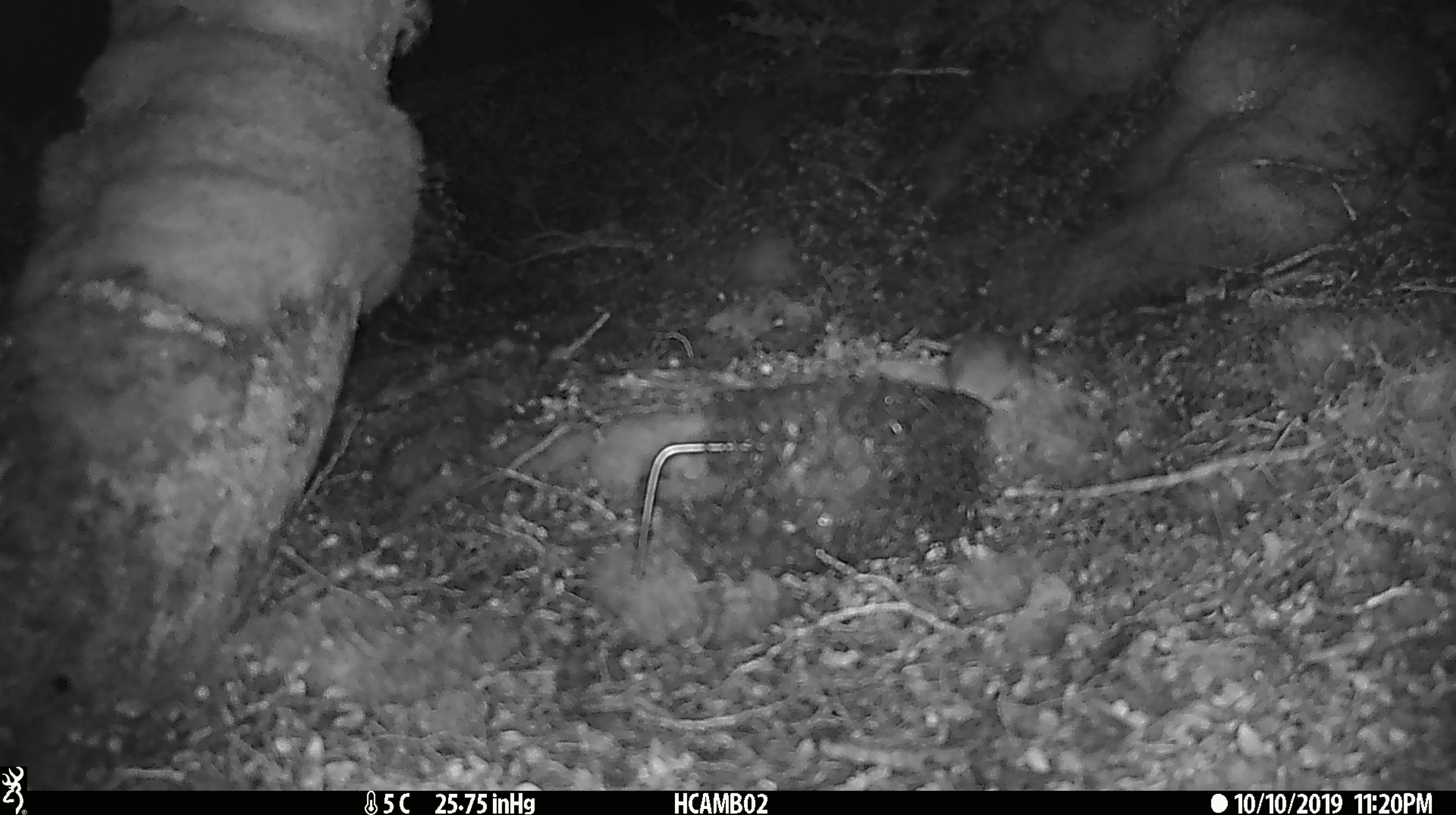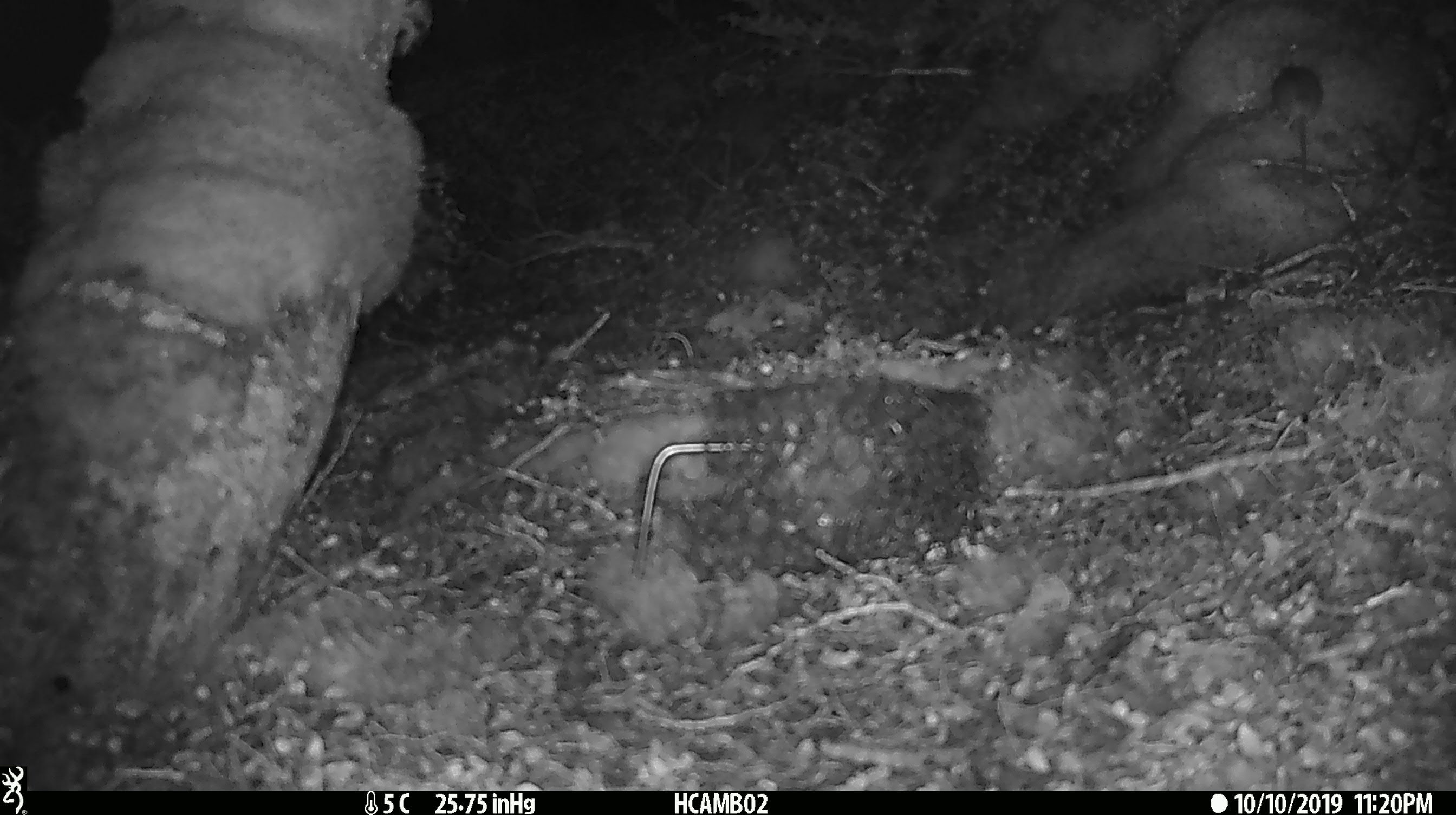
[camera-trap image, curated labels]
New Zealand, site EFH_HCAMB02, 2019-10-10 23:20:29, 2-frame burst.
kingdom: Animalia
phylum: Chordata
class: Mammalia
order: Rodentia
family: Muridae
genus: Mus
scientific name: Mus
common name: mouse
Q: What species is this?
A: Mouse (Mus).